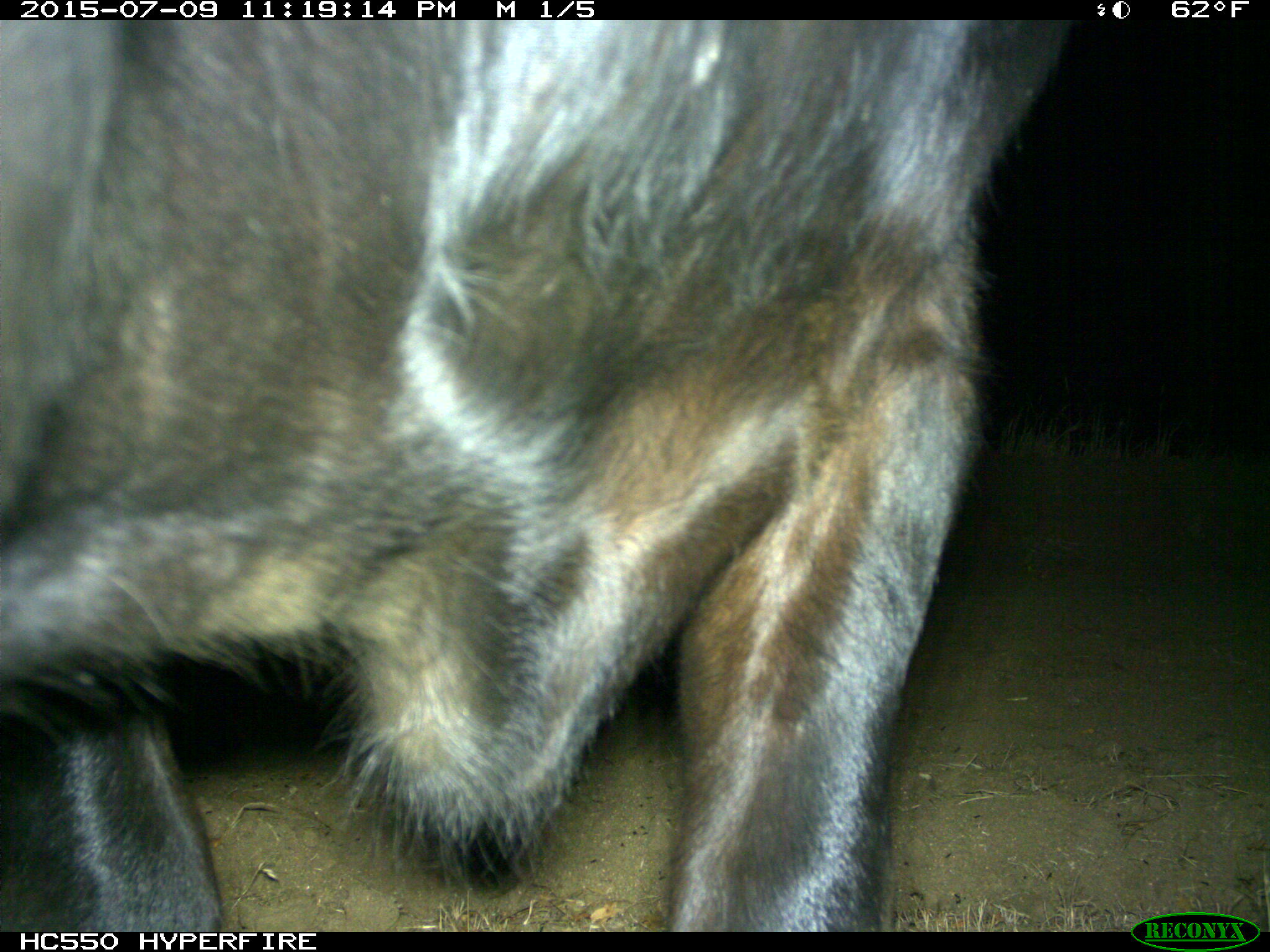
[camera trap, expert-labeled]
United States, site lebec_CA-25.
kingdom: Animalia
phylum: Chordata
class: Mammalia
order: Artiodactyla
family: Bovidae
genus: Bos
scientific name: Bos taurus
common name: domestic cow